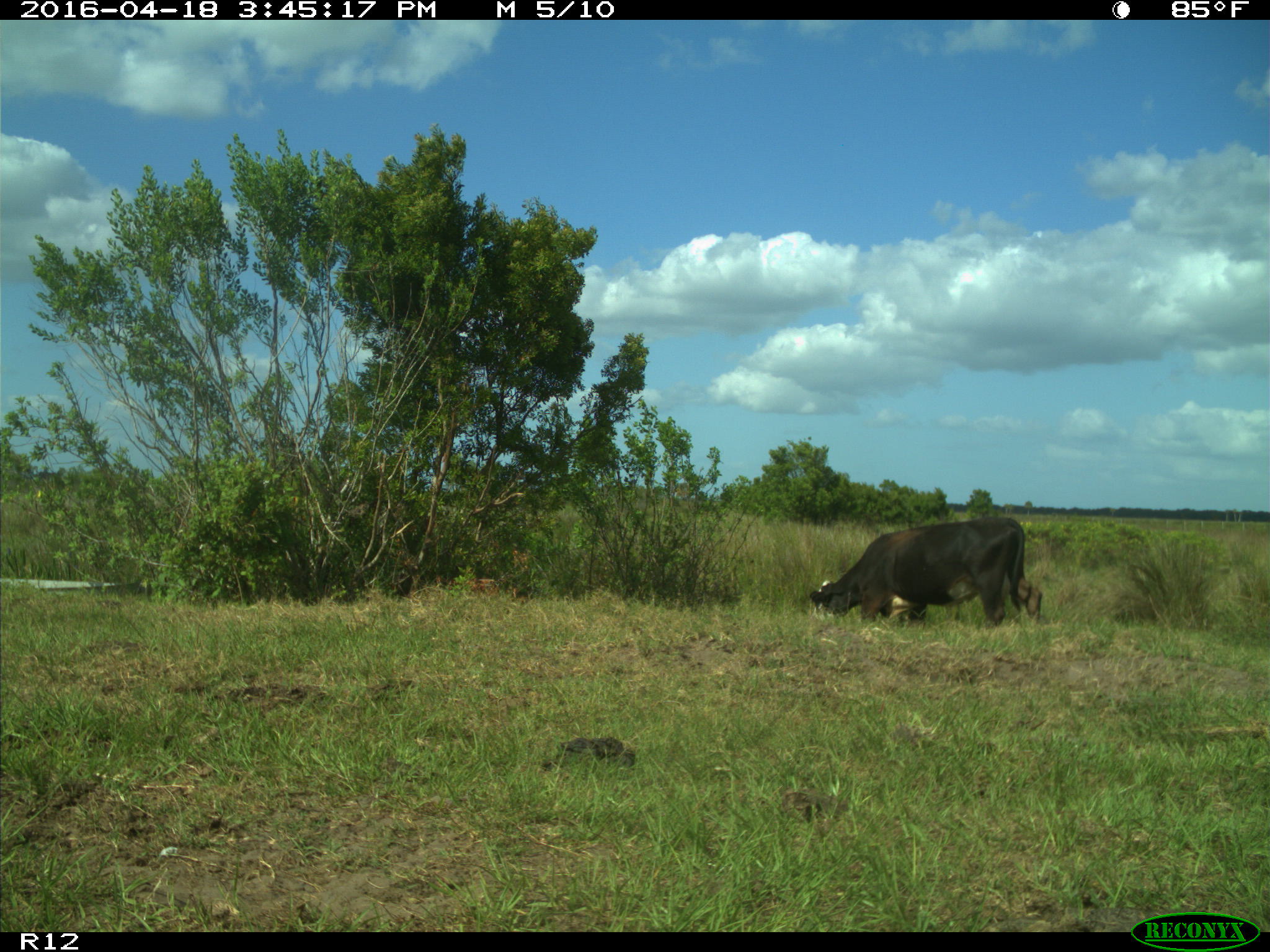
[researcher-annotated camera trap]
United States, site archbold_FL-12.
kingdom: Animalia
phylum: Chordata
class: Mammalia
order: Artiodactyla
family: Bovidae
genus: Bos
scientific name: Bos taurus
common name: domestic cow